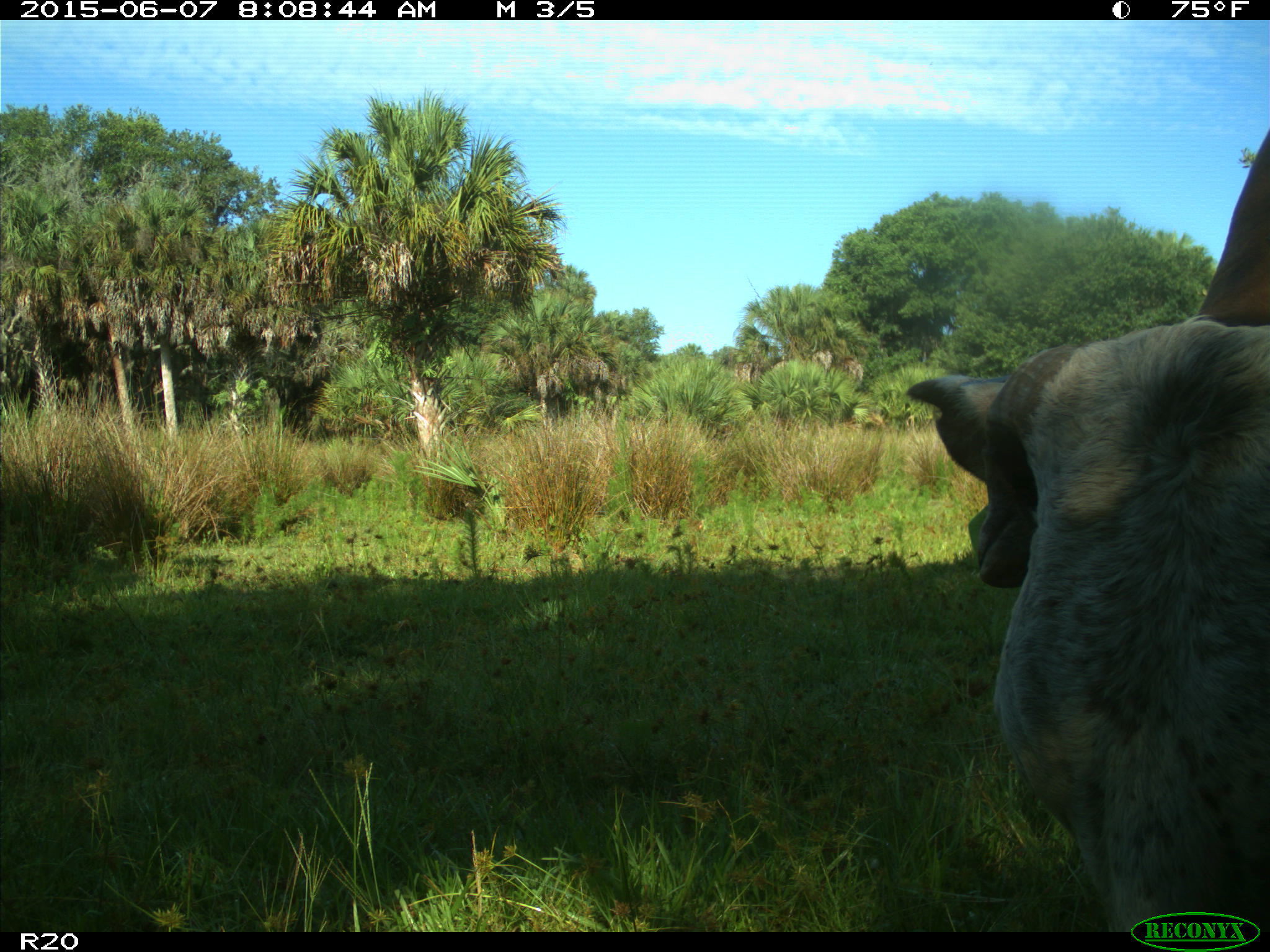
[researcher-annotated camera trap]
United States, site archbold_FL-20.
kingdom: Animalia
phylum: Chordata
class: Mammalia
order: Artiodactyla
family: Bovidae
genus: Bos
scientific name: Bos taurus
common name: domestic cow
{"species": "Bos taurus (domestic cow)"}